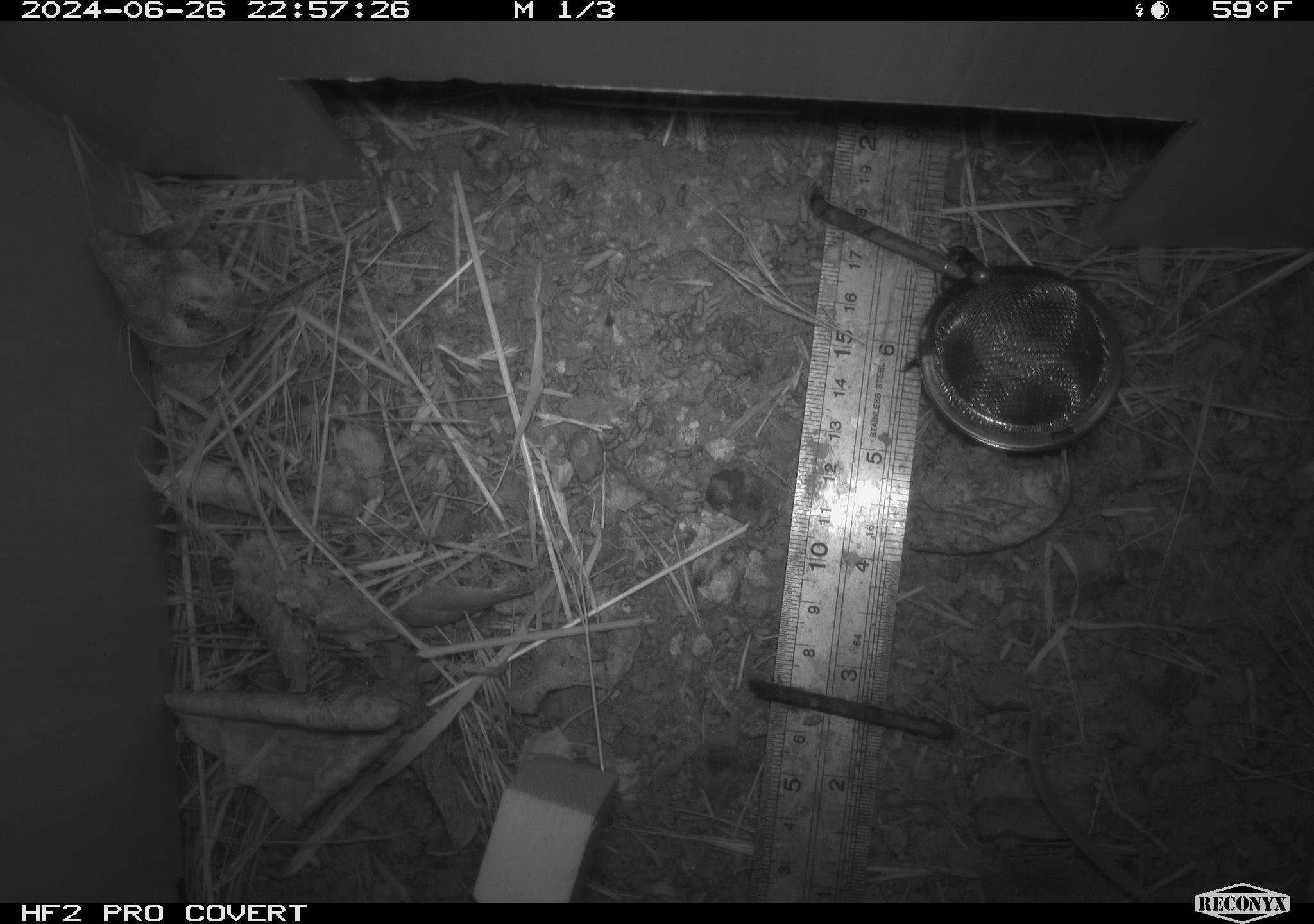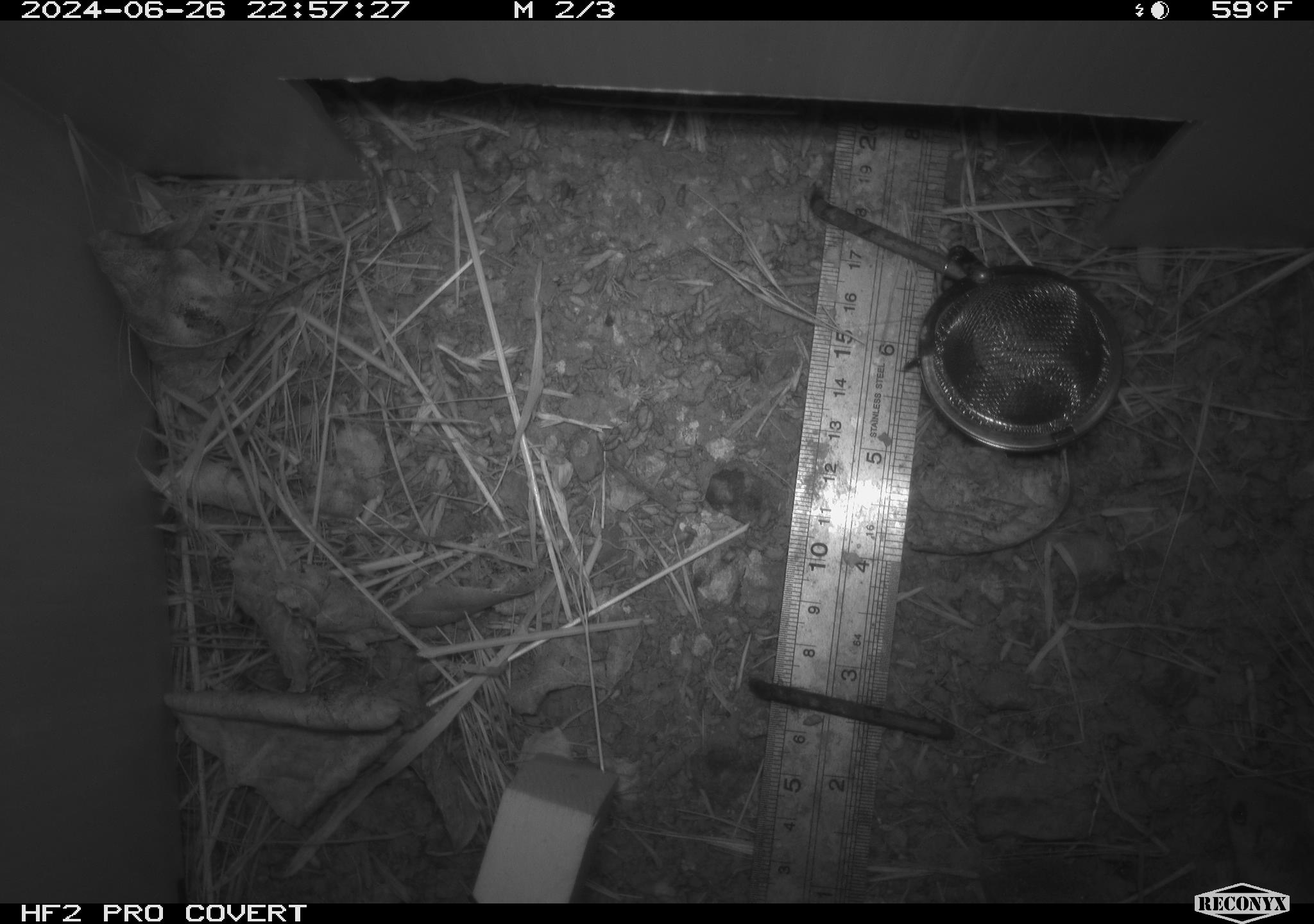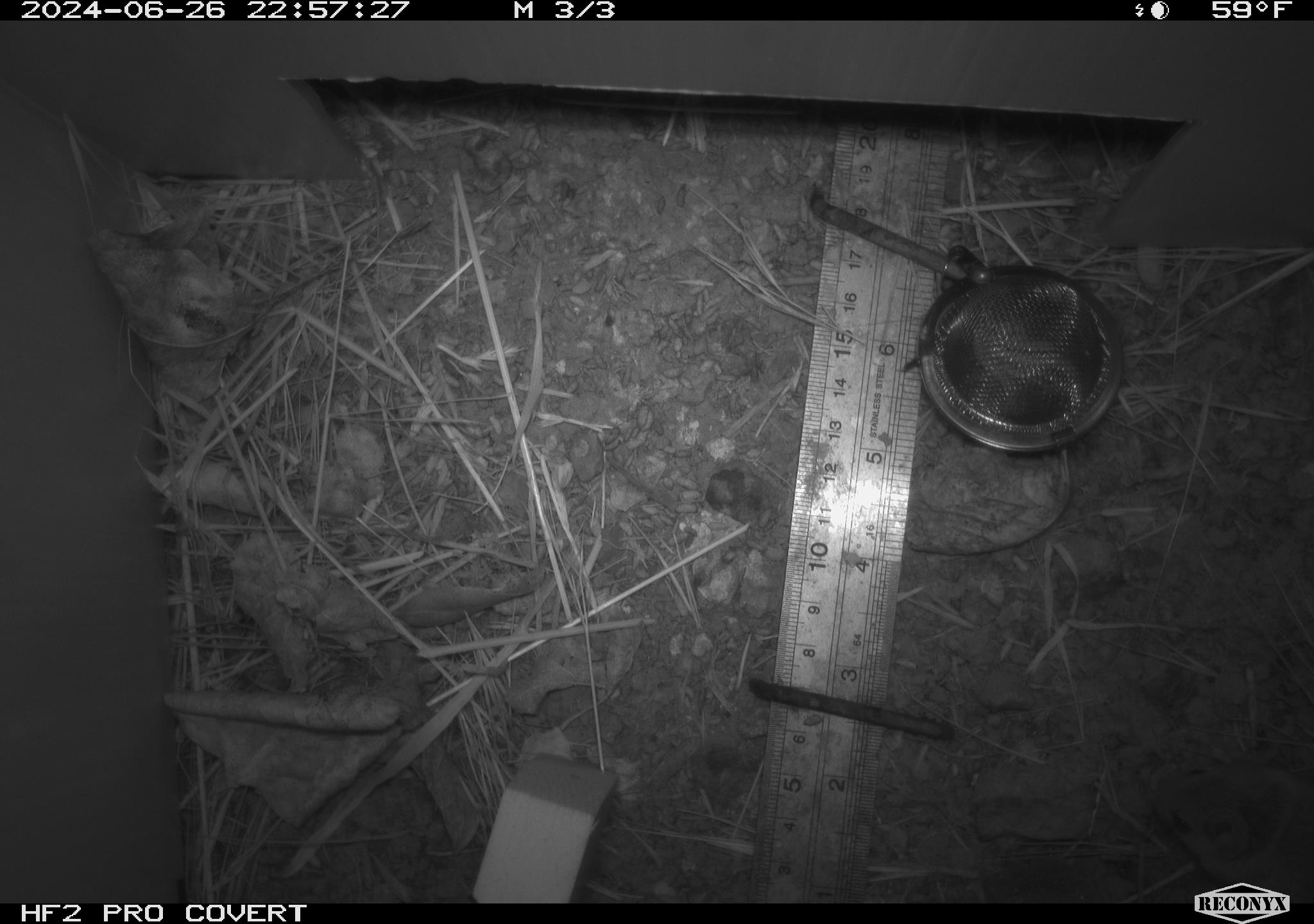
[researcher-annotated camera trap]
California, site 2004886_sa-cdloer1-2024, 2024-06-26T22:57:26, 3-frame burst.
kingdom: Animalia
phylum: Chordata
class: Mammalia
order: Rodentia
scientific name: Rodentia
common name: mouse species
Mouse species (Rodentia).